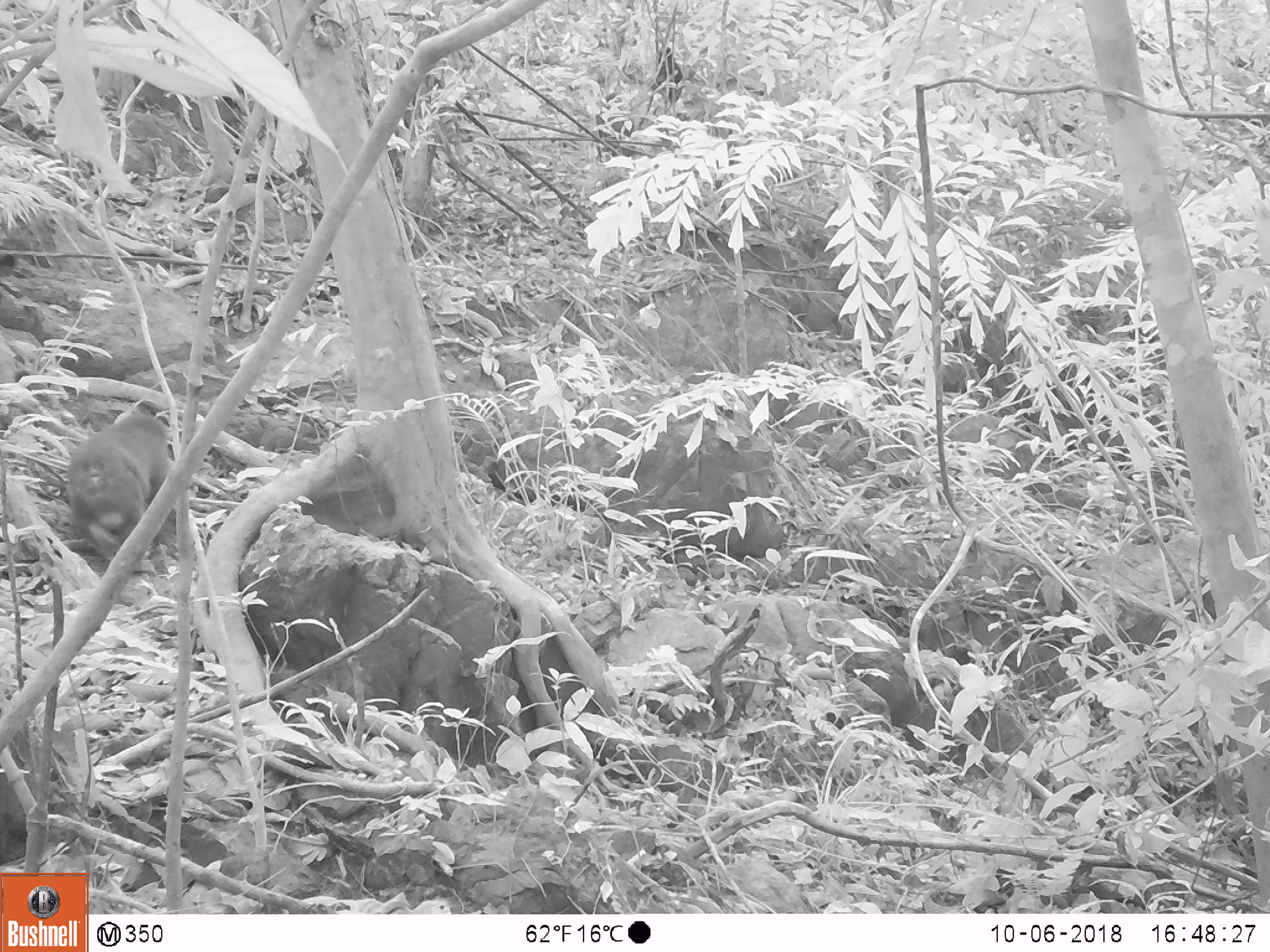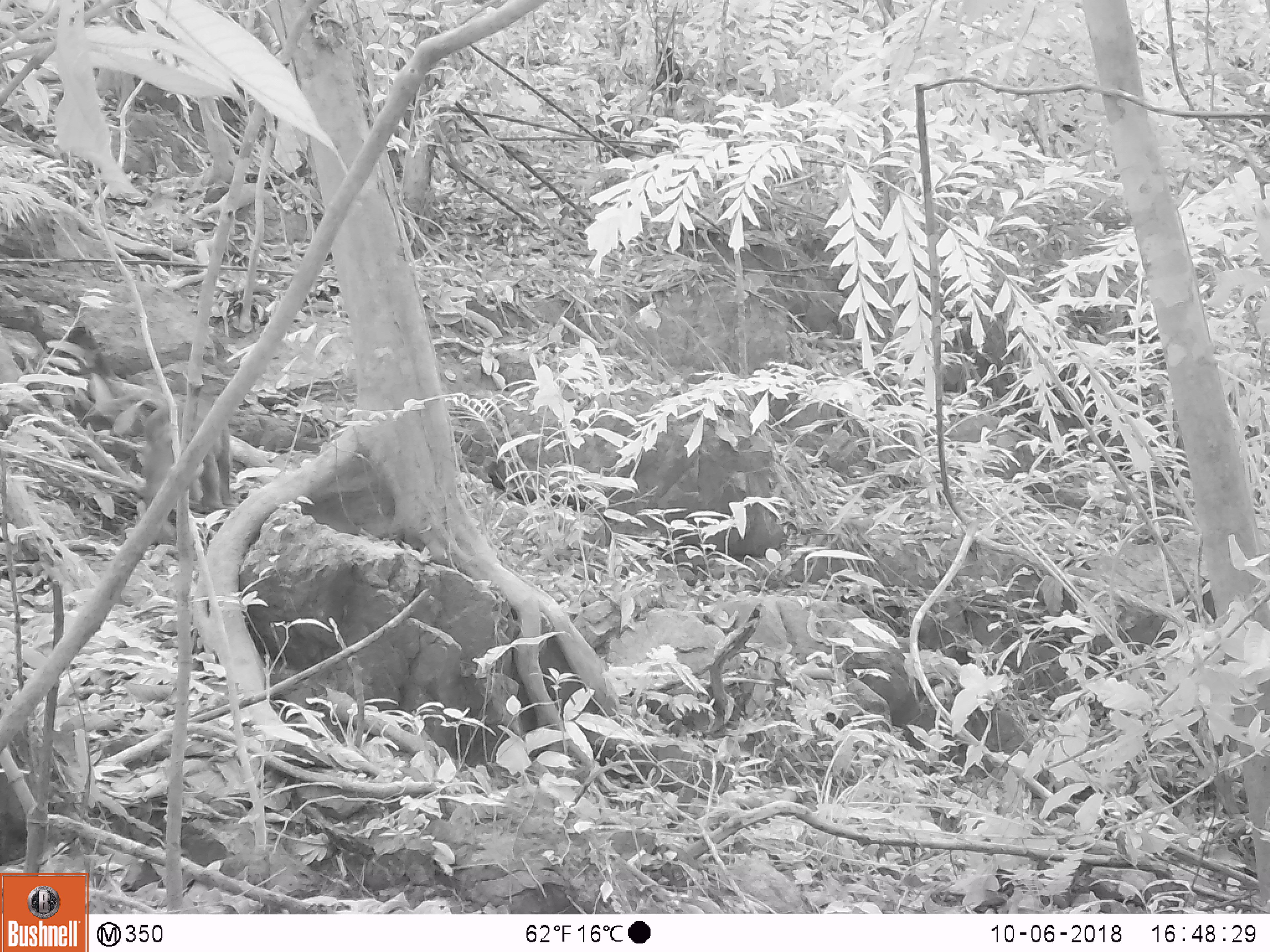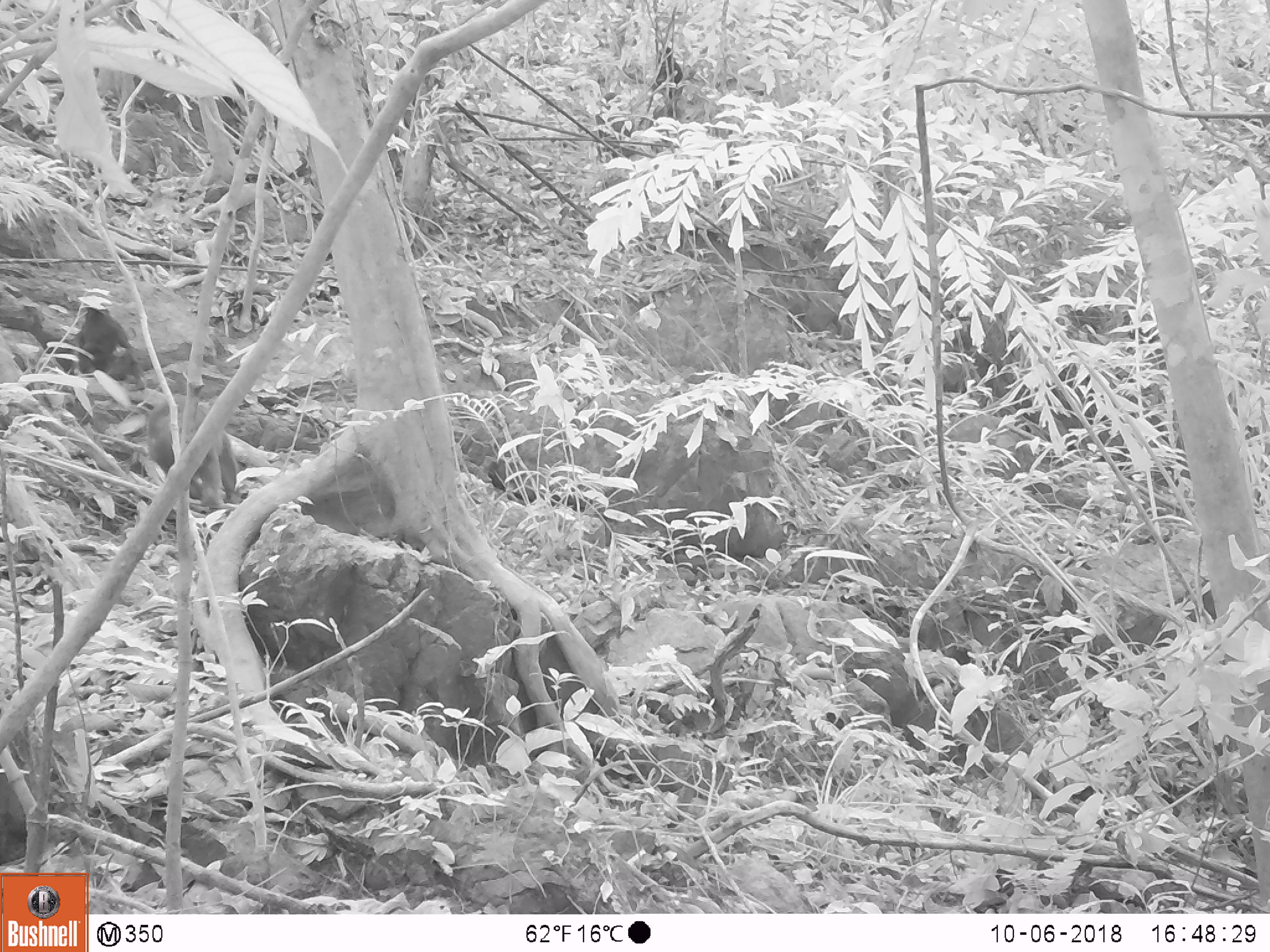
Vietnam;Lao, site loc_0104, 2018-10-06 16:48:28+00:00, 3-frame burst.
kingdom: Animalia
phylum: Chordata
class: Mammalia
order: Primates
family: Cercopithecidae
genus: Macaca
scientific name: Macaca arctoides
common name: stump-tailed macaque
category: stump tailed macaque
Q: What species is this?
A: Stump tailed macaque (stump-tailed macaque) (Macaca arctoides).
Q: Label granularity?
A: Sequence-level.